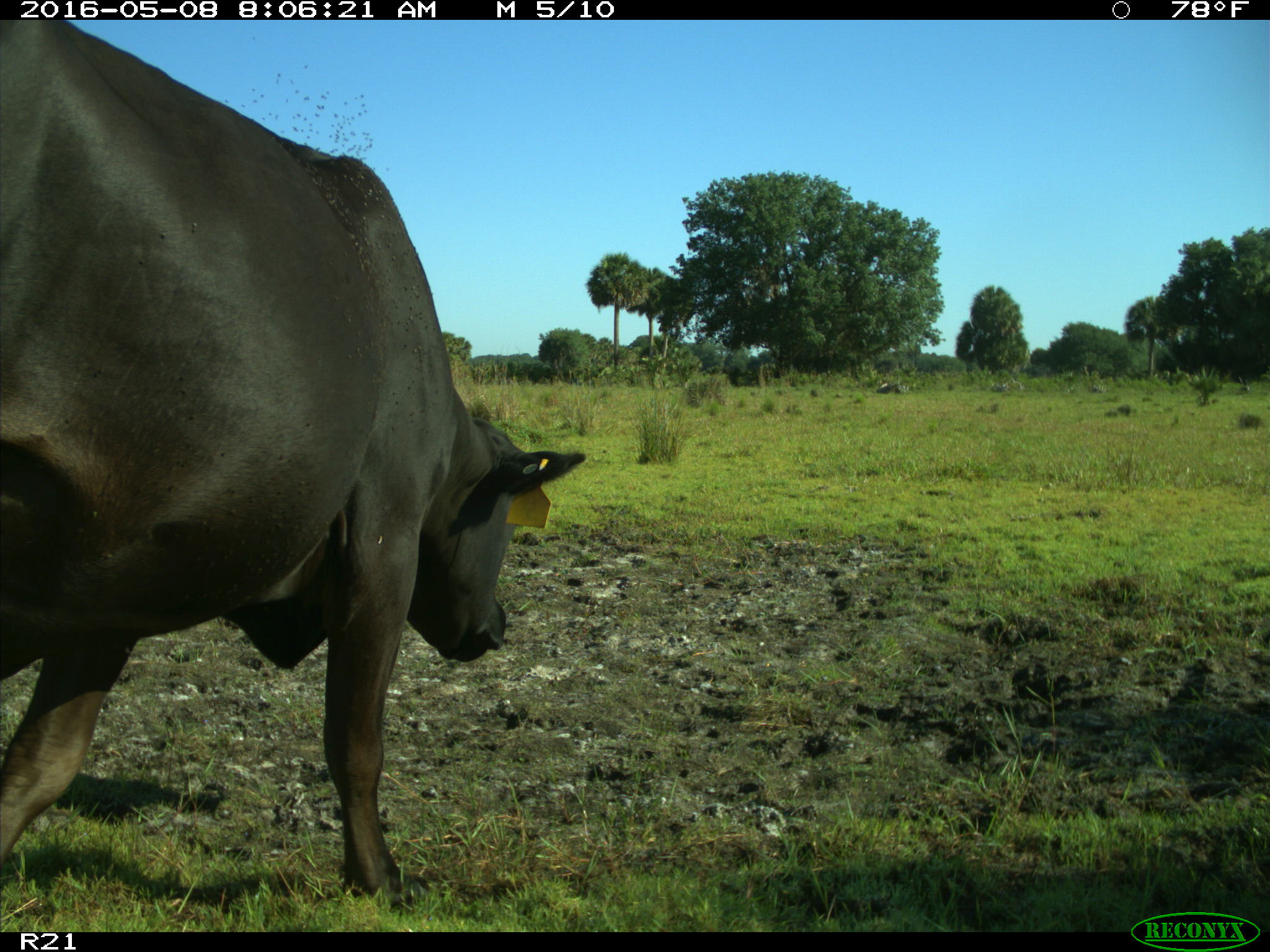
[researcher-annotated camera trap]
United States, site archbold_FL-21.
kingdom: Animalia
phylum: Chordata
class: Mammalia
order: Artiodactyla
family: Bovidae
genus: Bos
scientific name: Bos taurus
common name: domestic cow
Bos taurus (domestic cow).